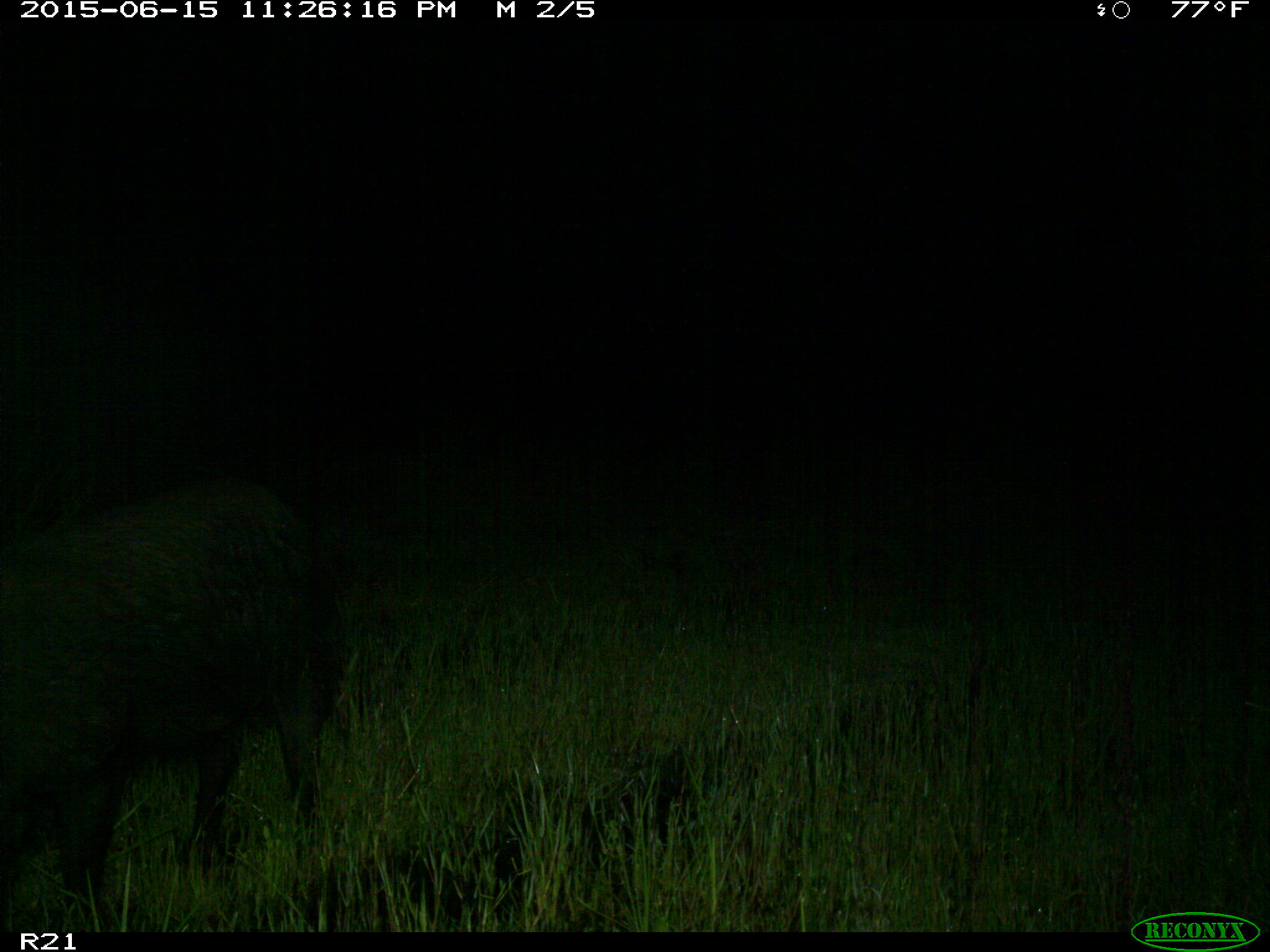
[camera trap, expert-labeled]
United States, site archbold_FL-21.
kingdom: Animalia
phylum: Chordata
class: Mammalia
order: Artiodactyla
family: Suidae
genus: Sus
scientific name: Sus scrofa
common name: wild boar